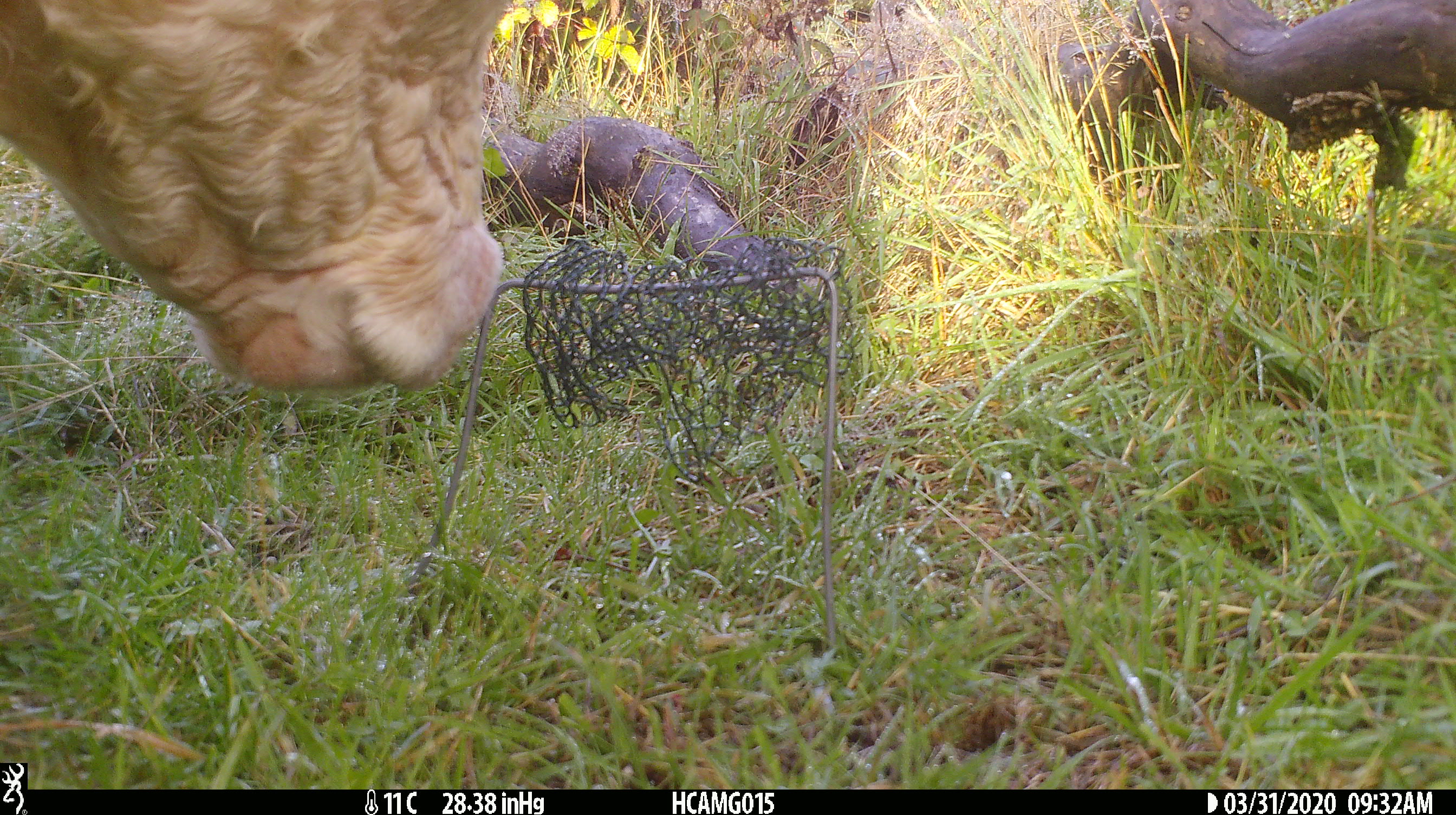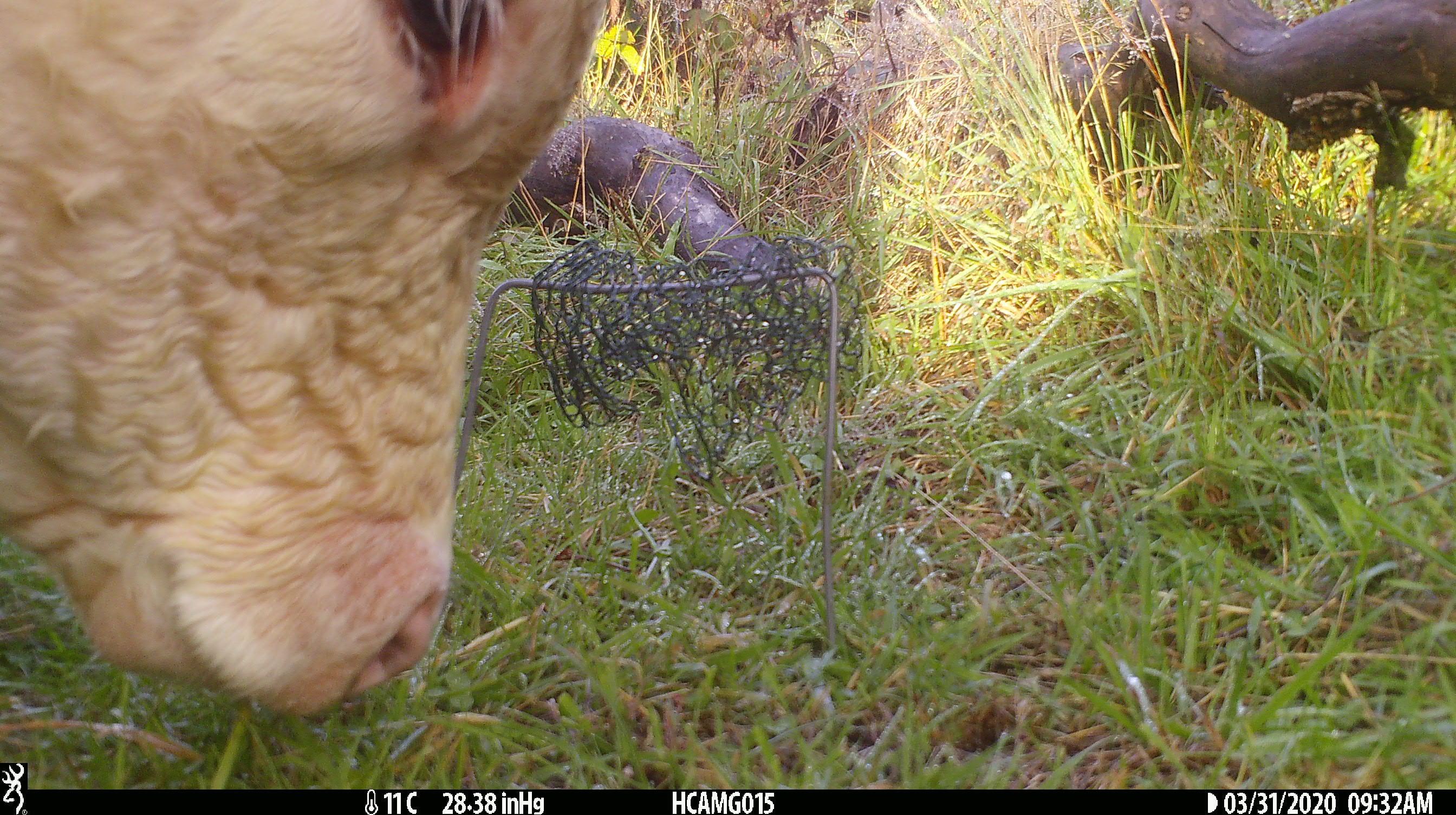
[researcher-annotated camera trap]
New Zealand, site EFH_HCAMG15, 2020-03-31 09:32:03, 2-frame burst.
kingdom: Animalia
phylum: Chordata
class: Mammalia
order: Artiodactyla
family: Bovidae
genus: Bos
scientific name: Bos taurus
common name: domestic cow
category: cow